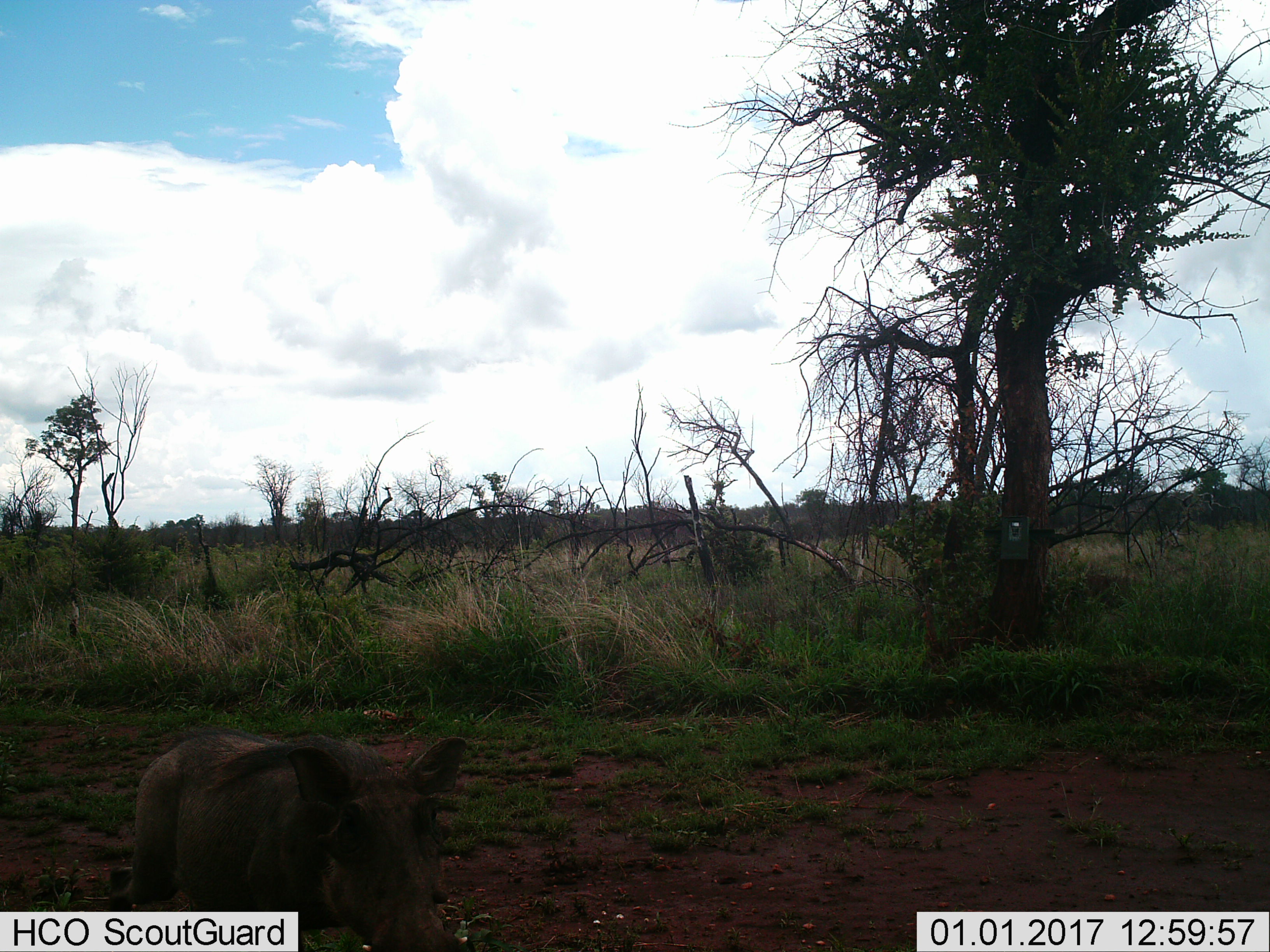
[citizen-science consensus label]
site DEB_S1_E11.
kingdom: Animalia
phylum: Chordata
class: Mammalia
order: Artiodactyla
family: Suidae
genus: Phacochoerus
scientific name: Phacochoerus africanus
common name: warthog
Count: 1.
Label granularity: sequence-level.